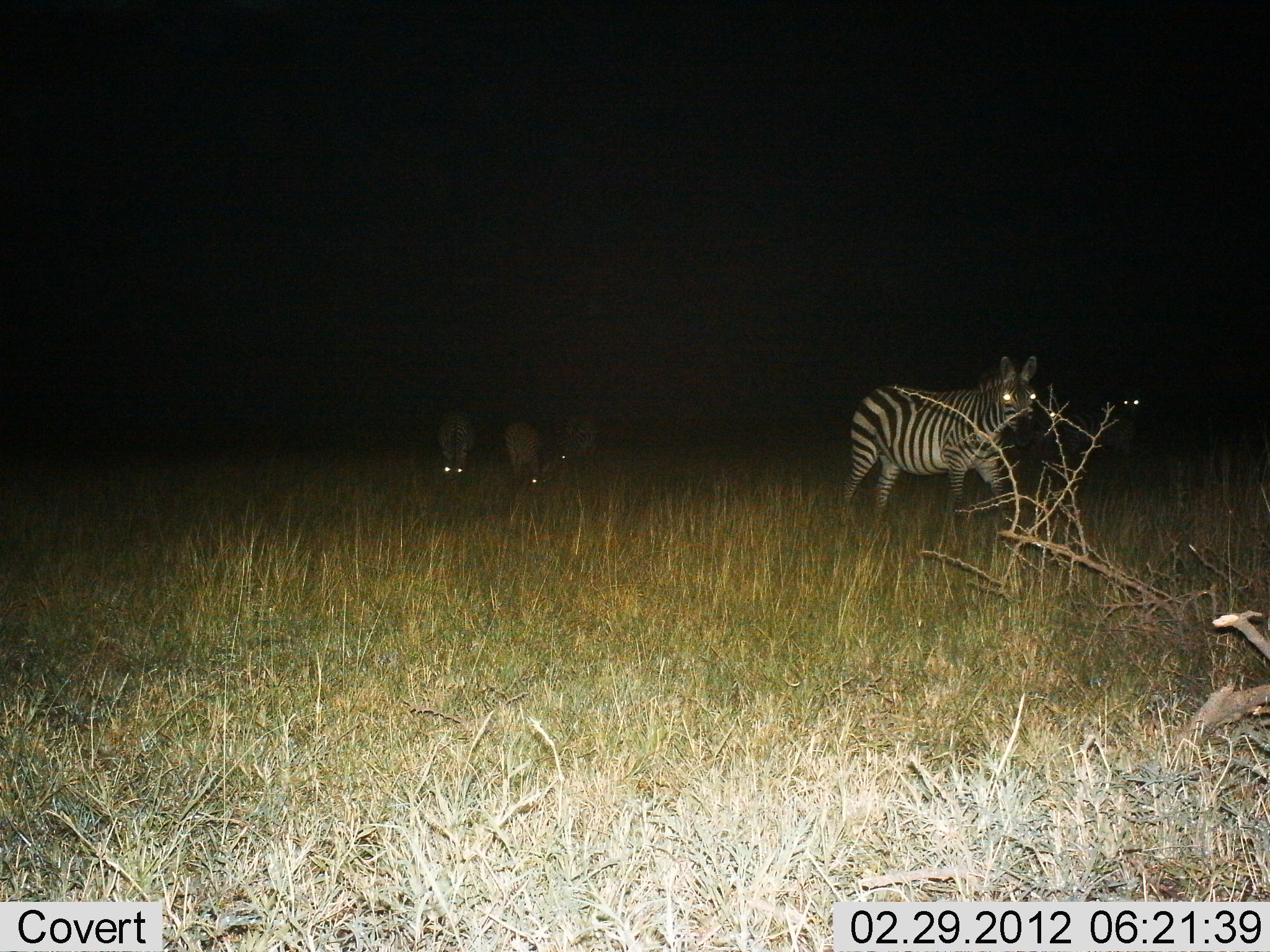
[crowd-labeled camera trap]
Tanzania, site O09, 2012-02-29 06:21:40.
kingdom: Animalia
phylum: Chordata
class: Mammalia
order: Perissodactyla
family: Equidae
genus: Equus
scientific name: Equus quagga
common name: plains zebra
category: zebra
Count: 5.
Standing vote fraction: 59%.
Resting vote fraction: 6%.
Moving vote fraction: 24%.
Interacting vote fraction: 0%.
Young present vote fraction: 0%.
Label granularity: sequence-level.